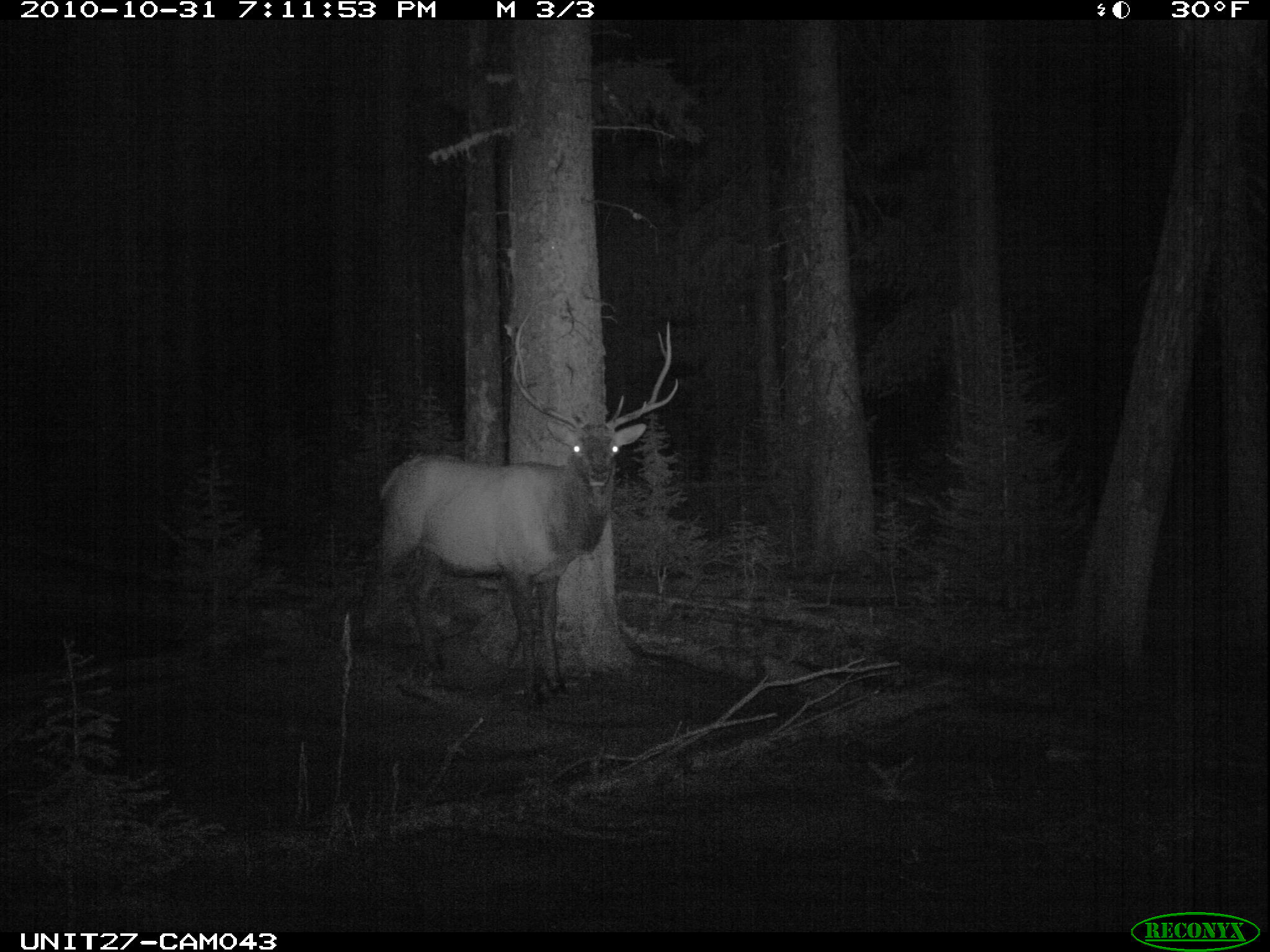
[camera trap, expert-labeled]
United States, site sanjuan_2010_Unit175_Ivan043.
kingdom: Animalia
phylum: Chordata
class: Mammalia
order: Artiodactyla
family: Cervidae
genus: Cervus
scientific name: Cervus elaphus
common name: red deer